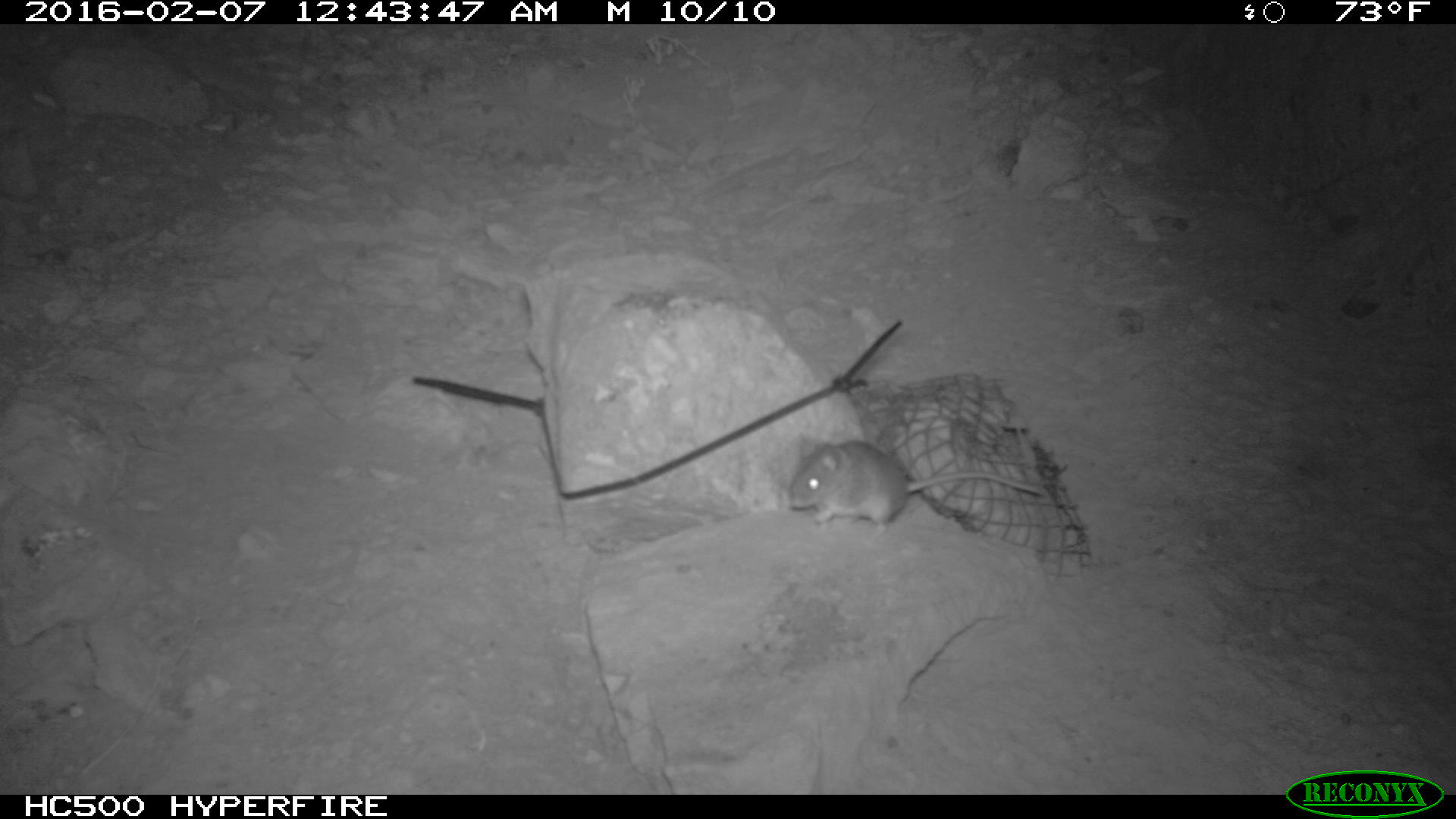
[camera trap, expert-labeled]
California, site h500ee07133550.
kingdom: Animalia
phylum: Chordata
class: Mammalia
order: Rodentia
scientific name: Rodentia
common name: rodent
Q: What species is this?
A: Rodent (Rodentia).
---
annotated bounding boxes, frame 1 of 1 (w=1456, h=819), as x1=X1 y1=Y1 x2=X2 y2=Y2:
rodent: x1=786 y1=429 x2=1050 y2=539